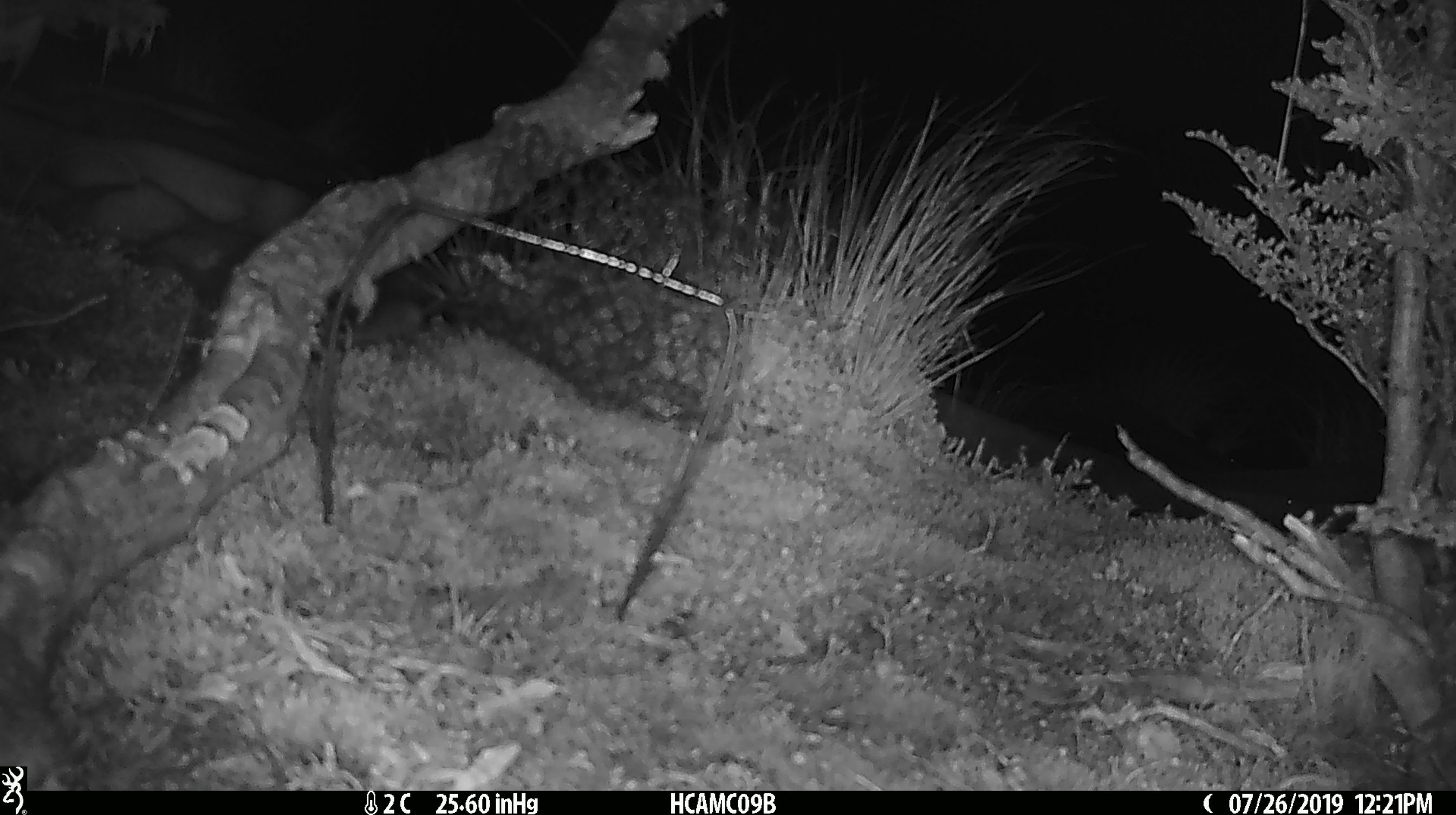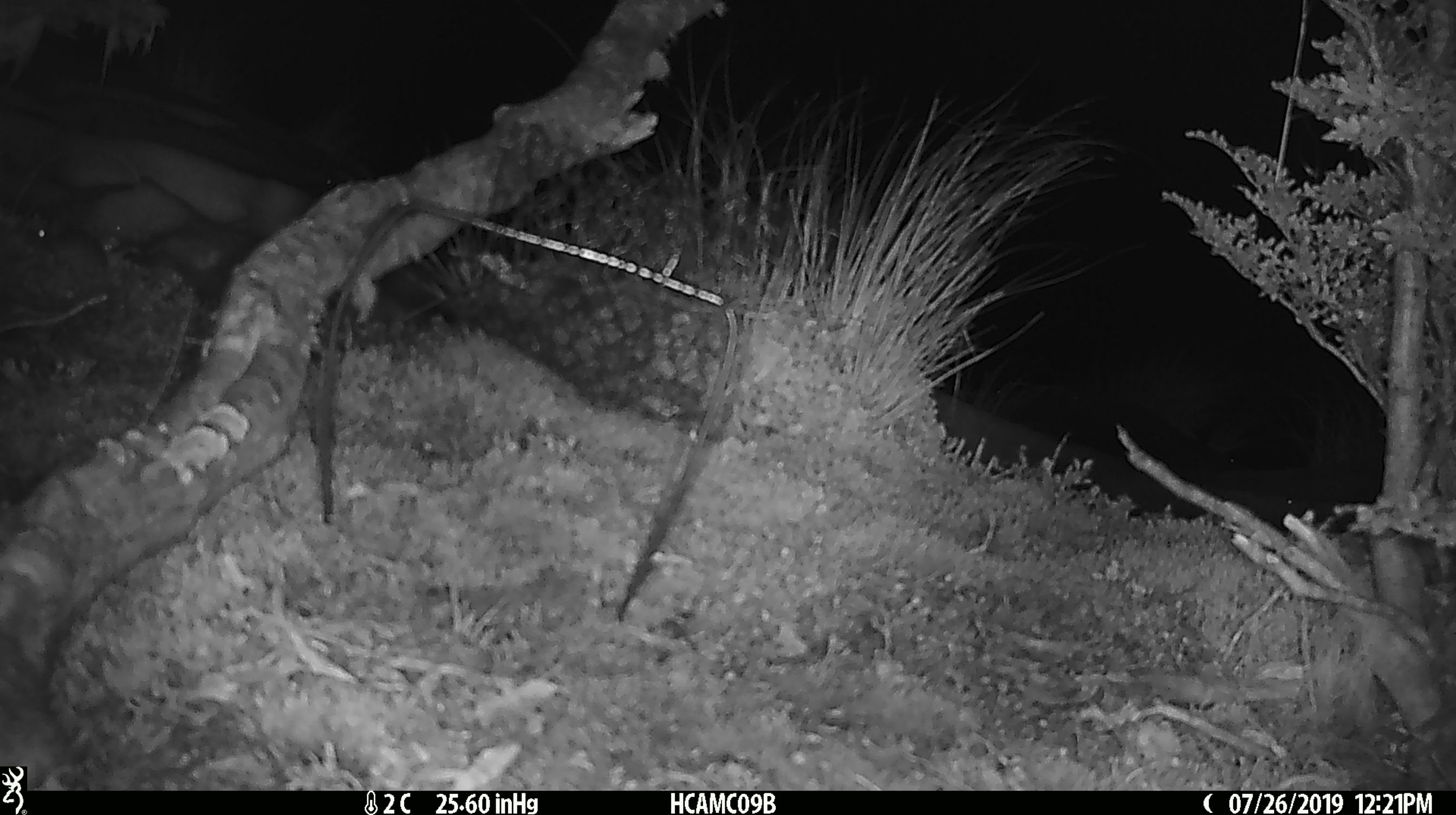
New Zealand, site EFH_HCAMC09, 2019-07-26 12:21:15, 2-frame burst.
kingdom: Animalia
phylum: Chordata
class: Mammalia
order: Rodentia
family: Muridae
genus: Mus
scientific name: Mus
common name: mouse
Mouse (Mus).